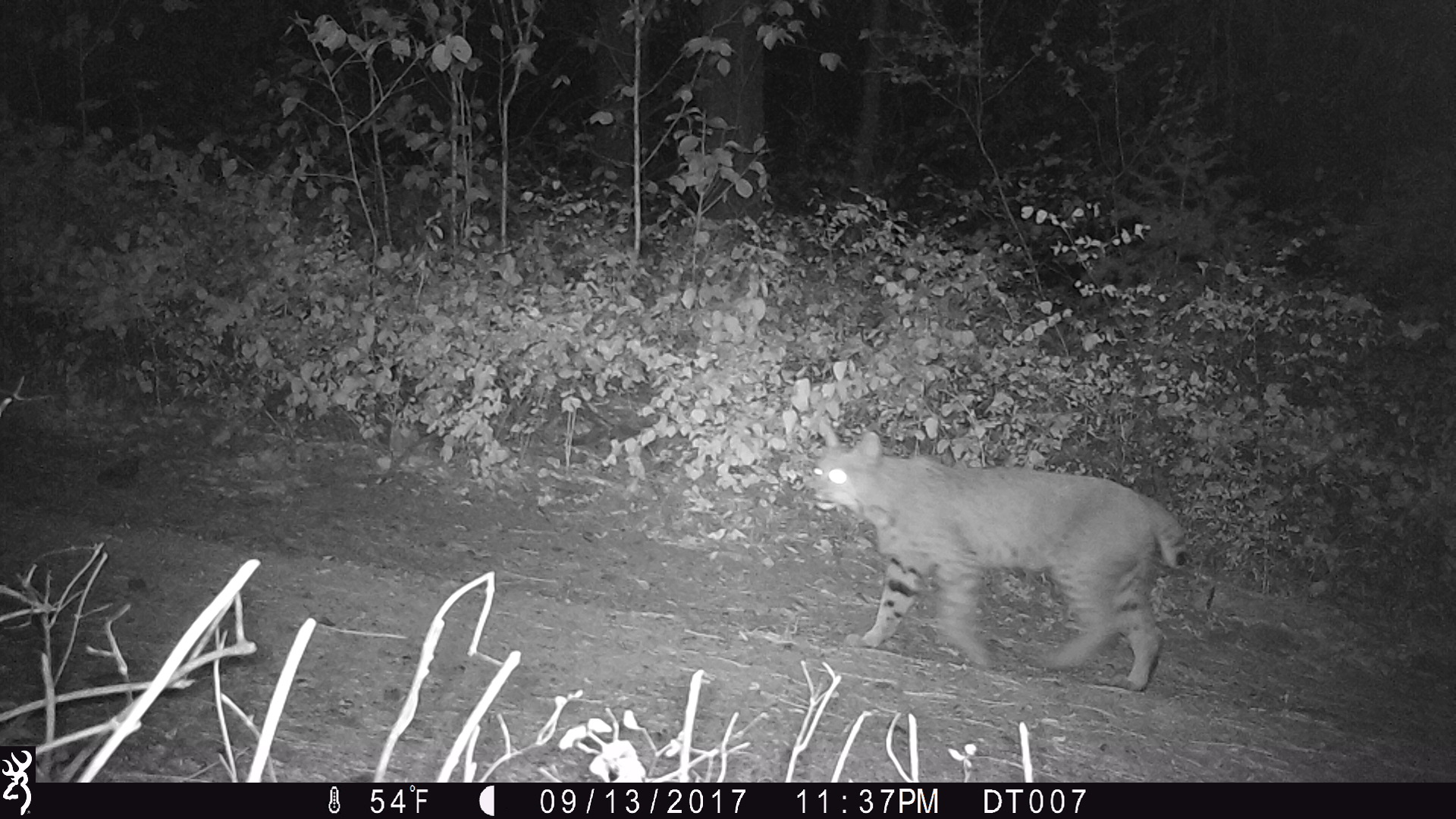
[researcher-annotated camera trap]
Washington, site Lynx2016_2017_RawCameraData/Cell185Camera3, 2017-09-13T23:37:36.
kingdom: Animalia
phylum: Chordata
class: Mammalia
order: Carnivora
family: Felidae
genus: Lynx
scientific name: Lynx rufus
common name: bobcat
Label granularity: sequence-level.